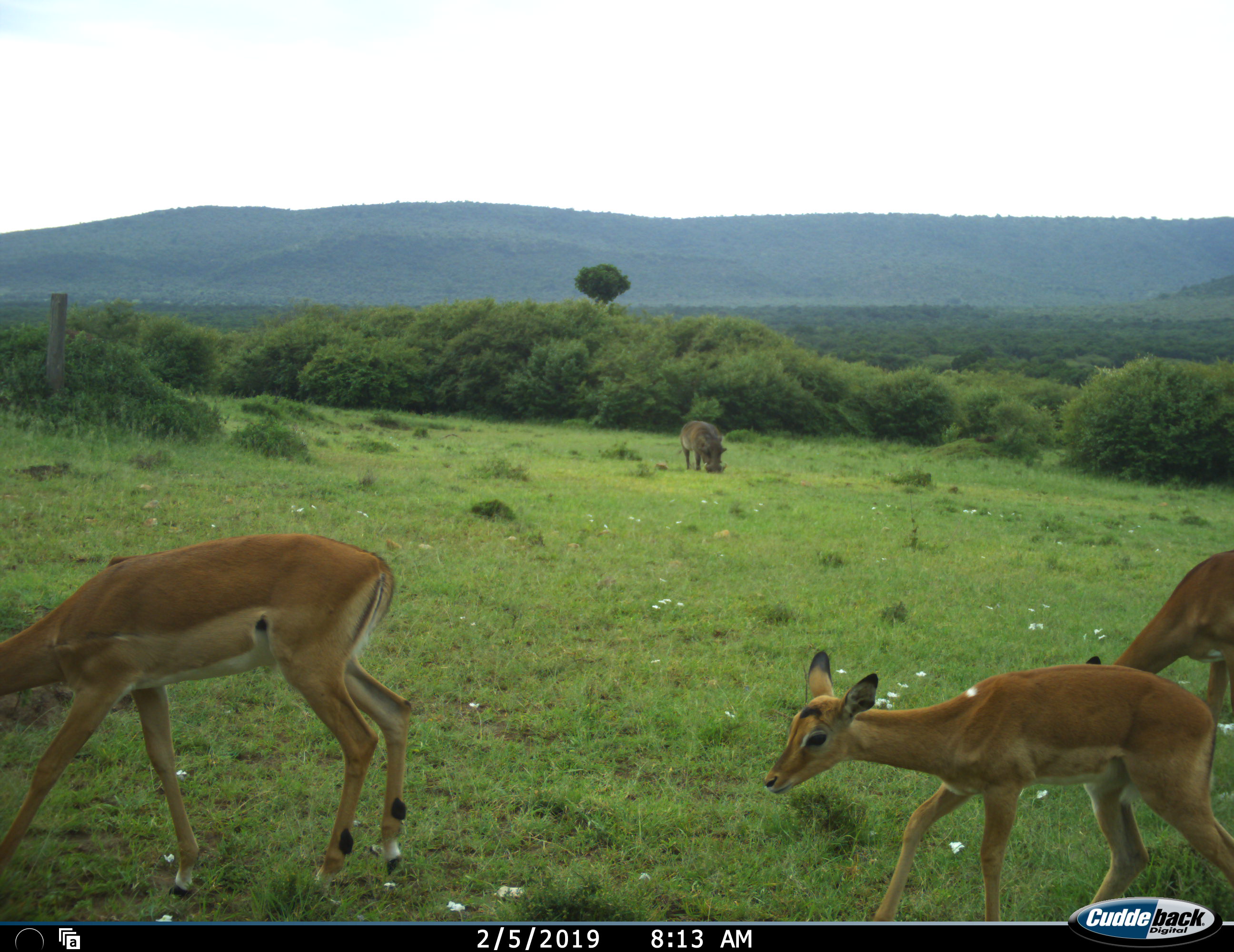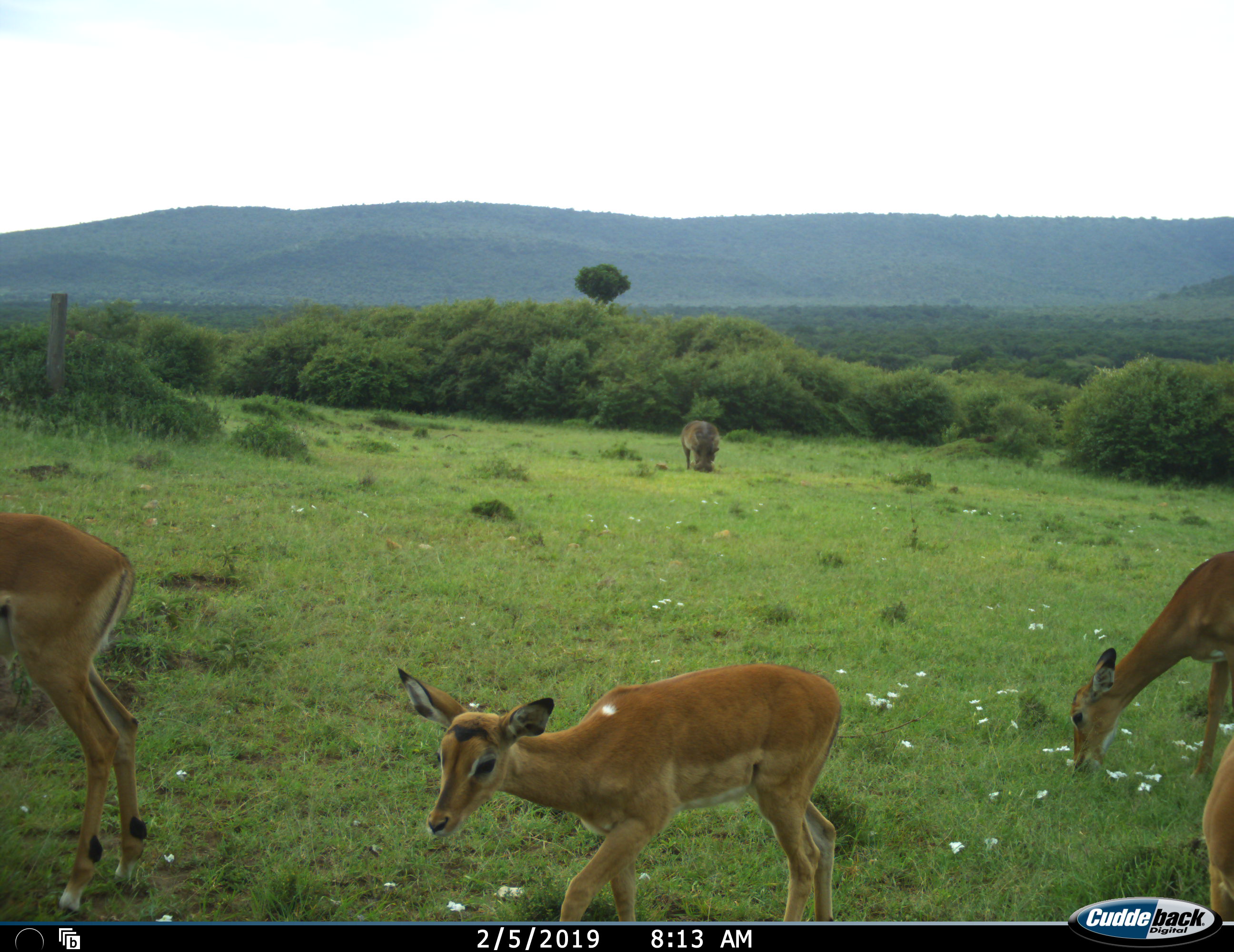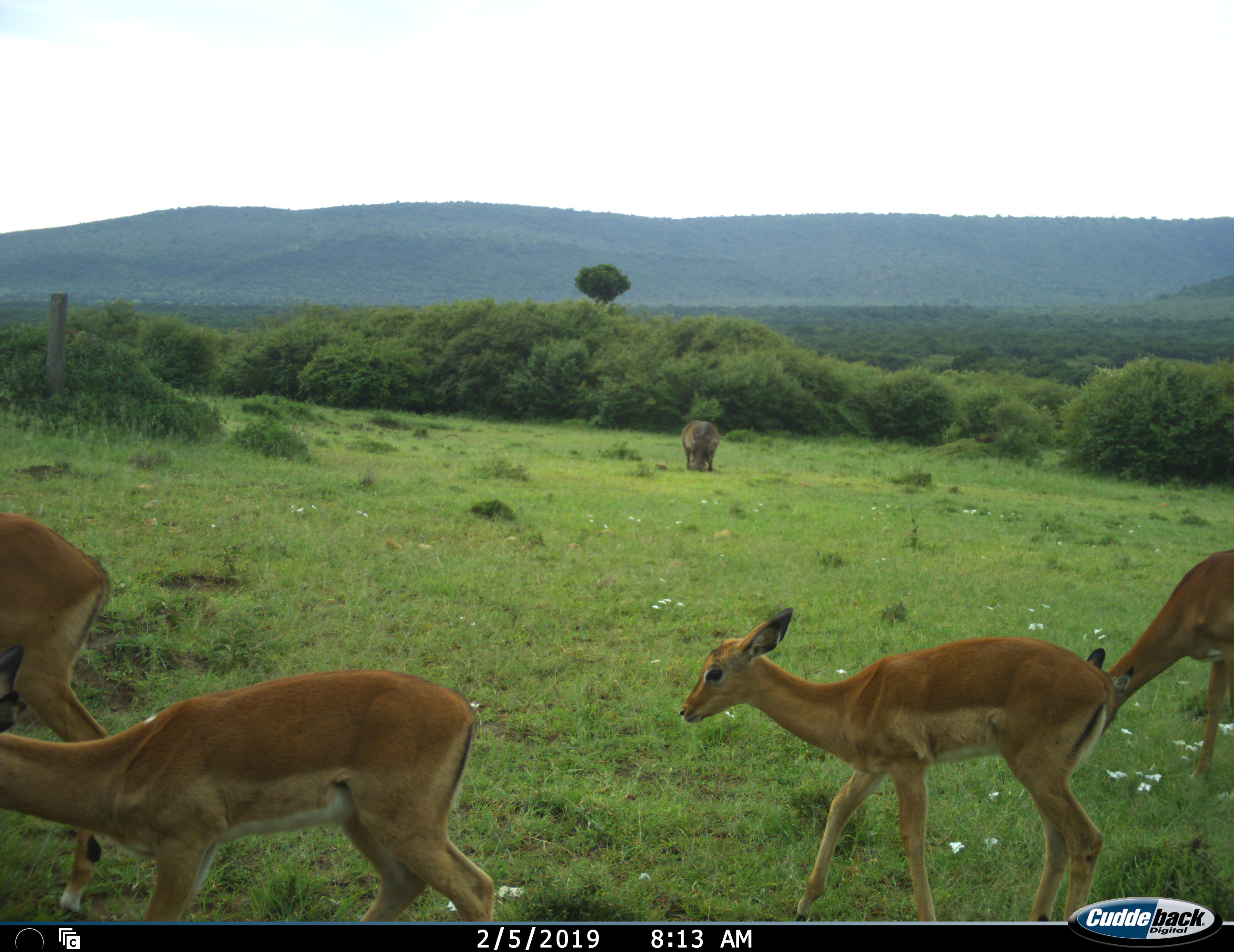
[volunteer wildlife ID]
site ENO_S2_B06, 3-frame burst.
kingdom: Animalia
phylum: Chordata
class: Mammalia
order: Artiodactyla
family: Bovidae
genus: Aepyceros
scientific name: Aepyceros melampus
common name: impala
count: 4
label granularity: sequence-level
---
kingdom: Animalia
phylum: Chordata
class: Mammalia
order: Artiodactyla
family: Suidae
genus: Phacochoerus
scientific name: Phacochoerus africanus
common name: warthog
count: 1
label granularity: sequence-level